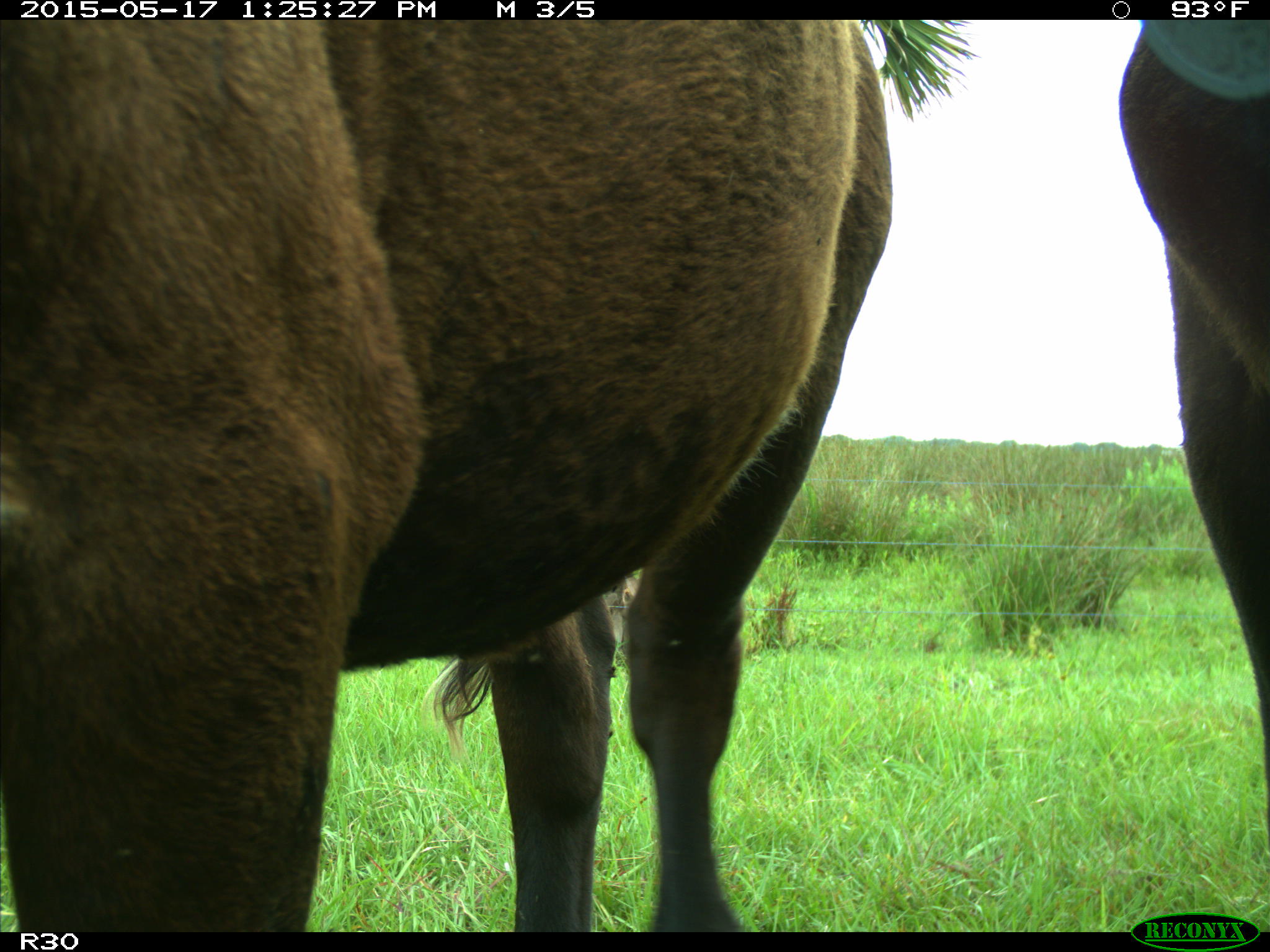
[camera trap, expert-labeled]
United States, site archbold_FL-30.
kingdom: Animalia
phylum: Chordata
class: Mammalia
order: Artiodactyla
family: Bovidae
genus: Bos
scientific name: Bos taurus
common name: domestic cow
Bos taurus (domestic cow).